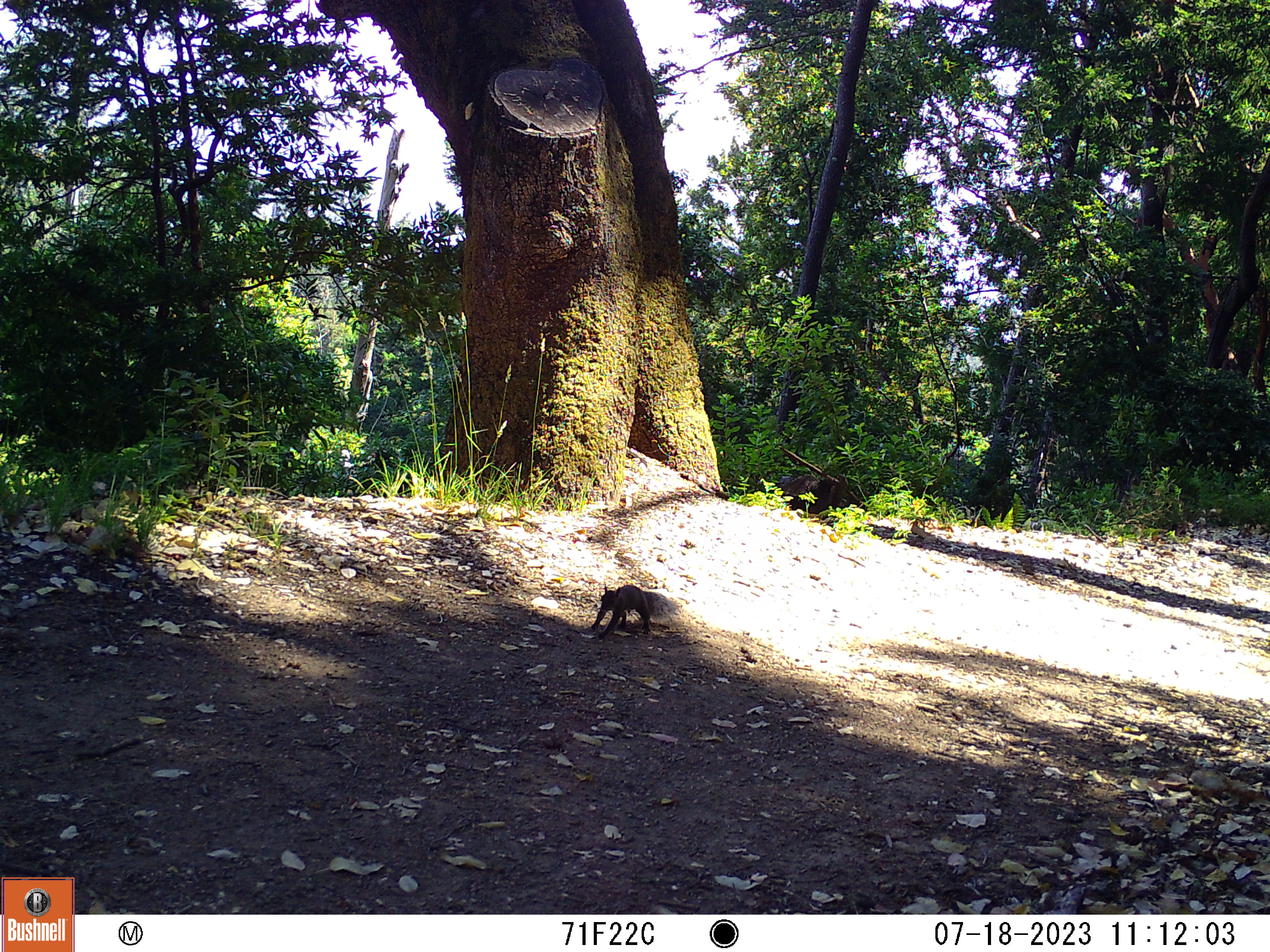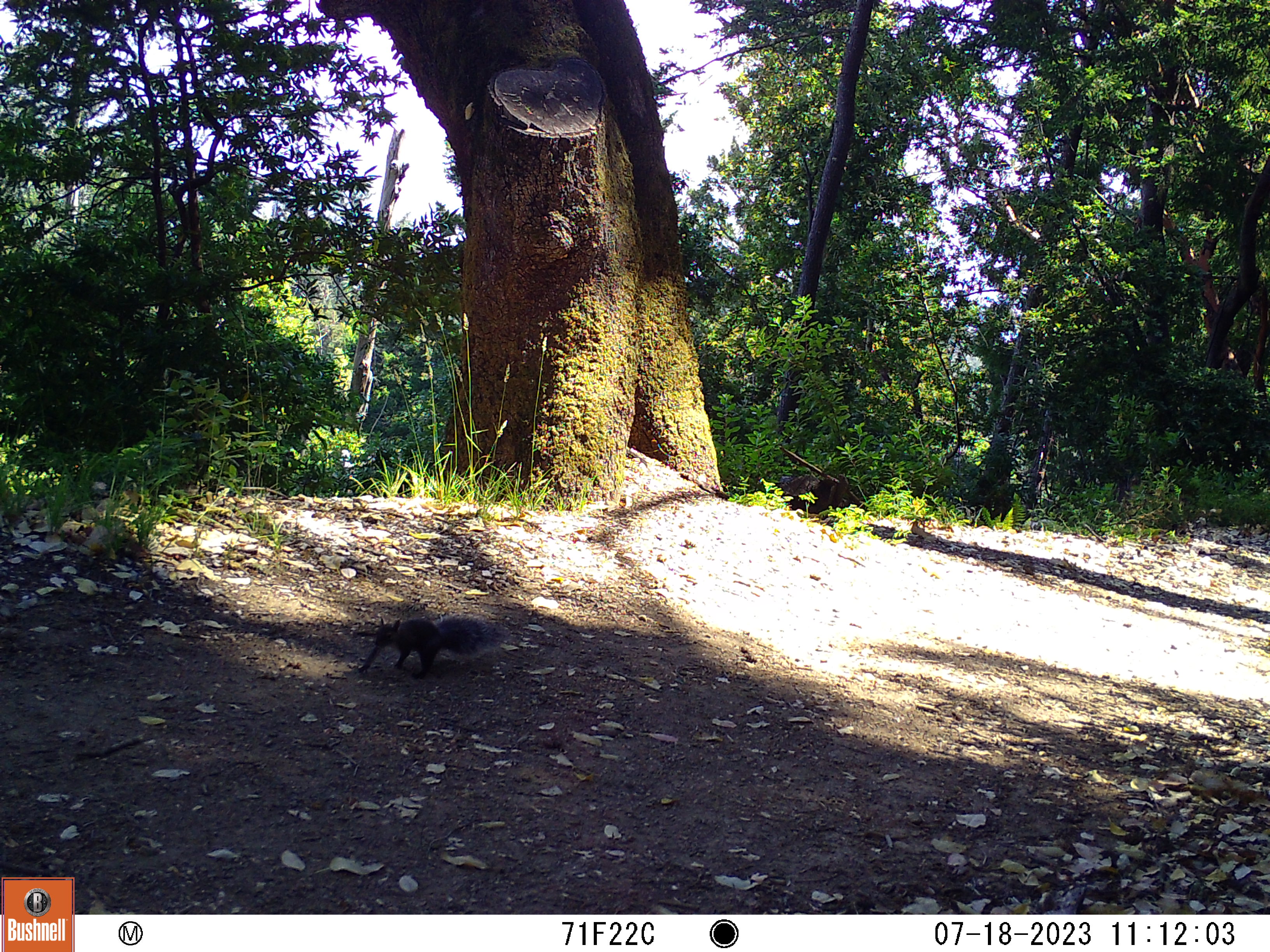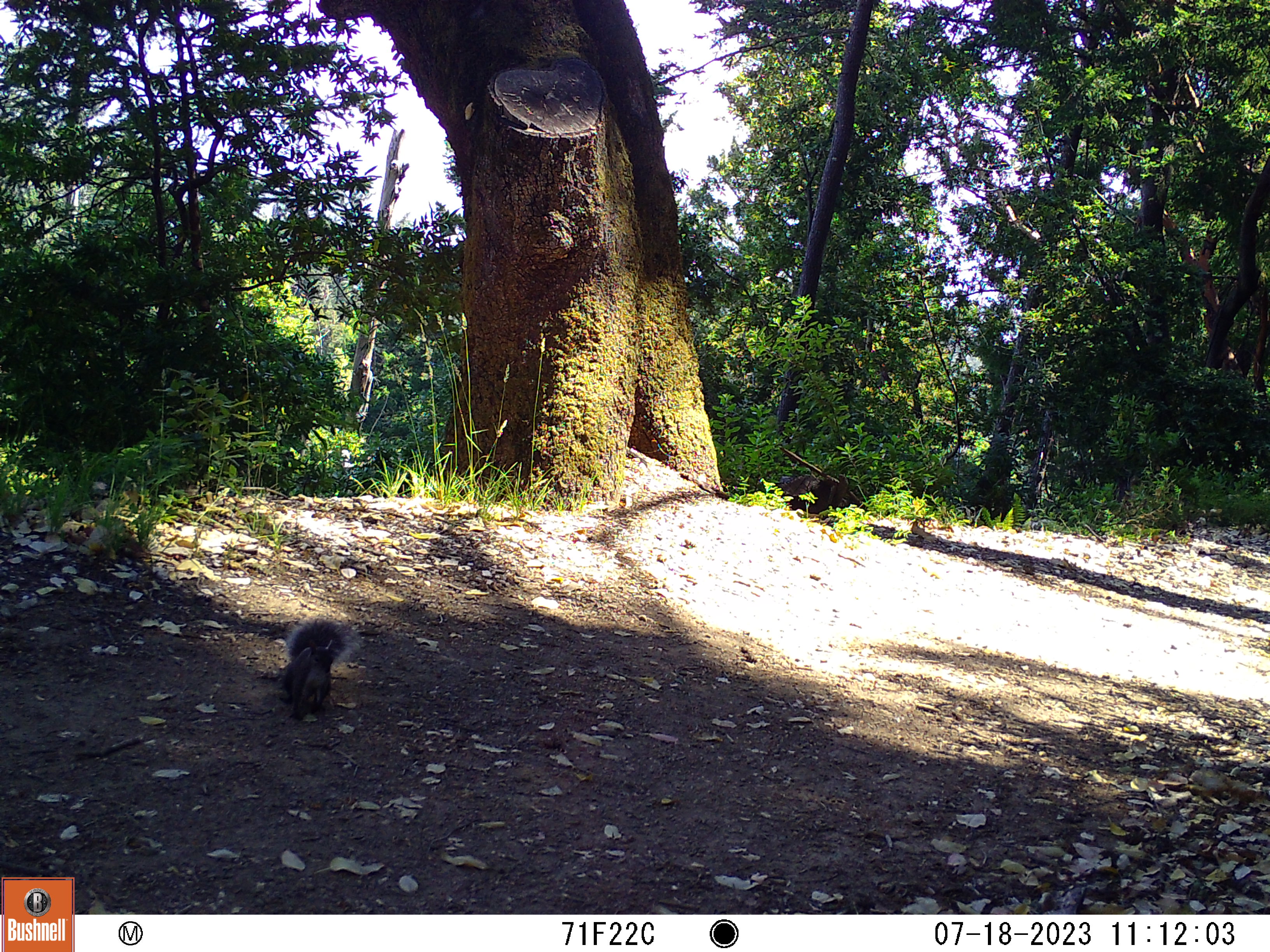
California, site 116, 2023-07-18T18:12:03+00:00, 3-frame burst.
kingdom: Animalia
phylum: Chordata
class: Mammalia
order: Rodentia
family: Sciuridae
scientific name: Sciuridae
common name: squirrel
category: unknown squirrel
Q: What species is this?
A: Unknown squirrel (squirrel) (Sciuridae).